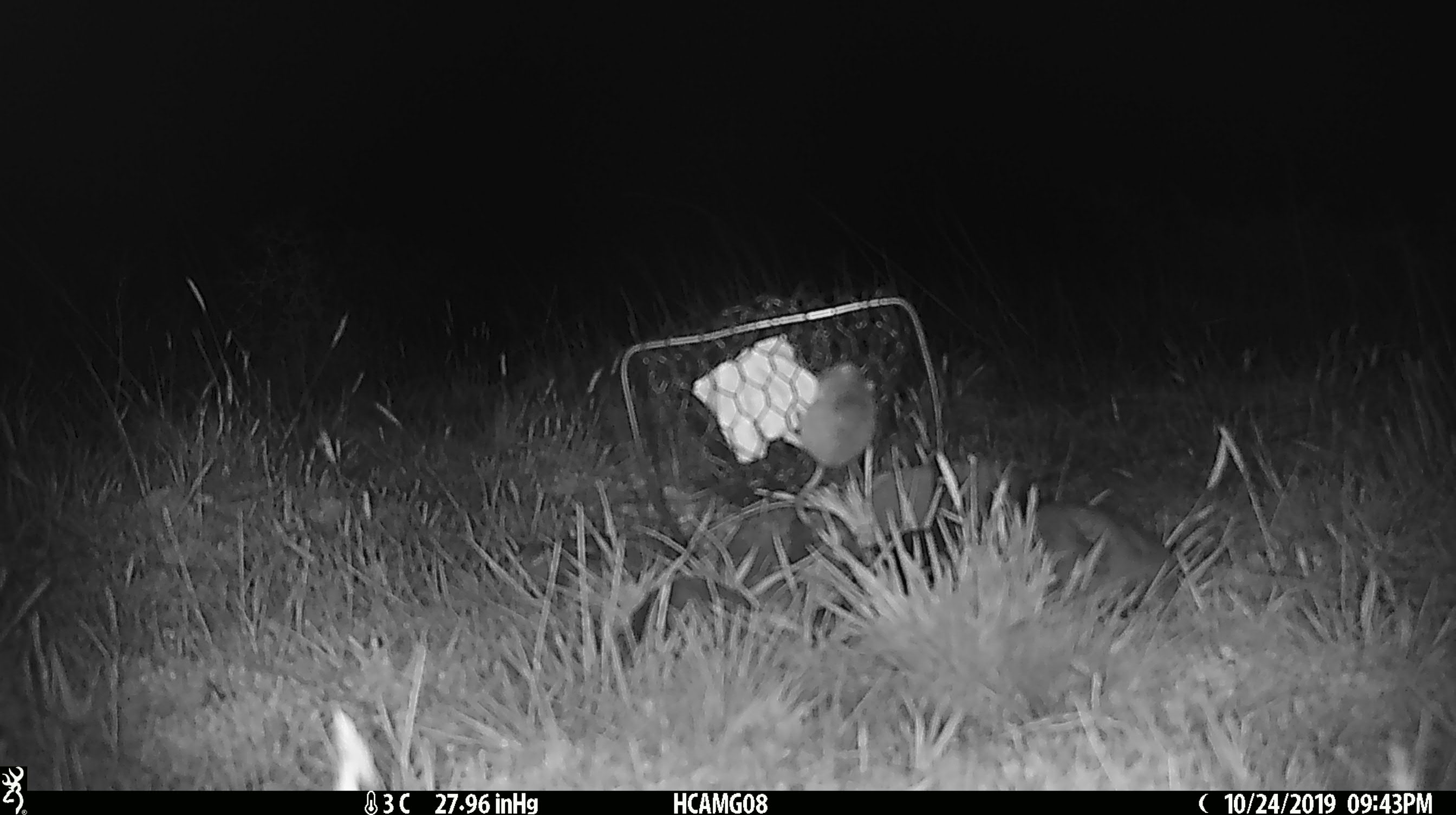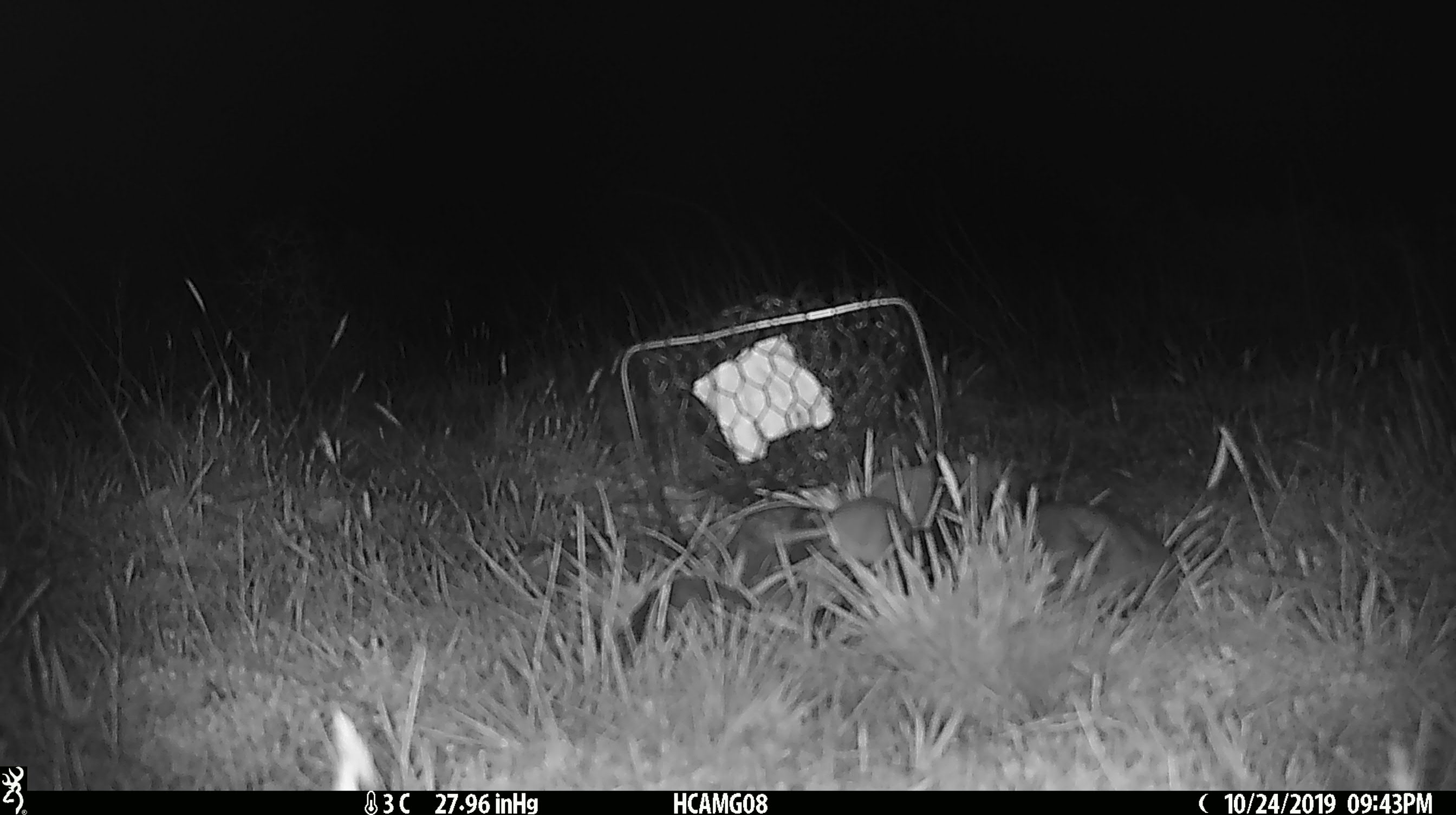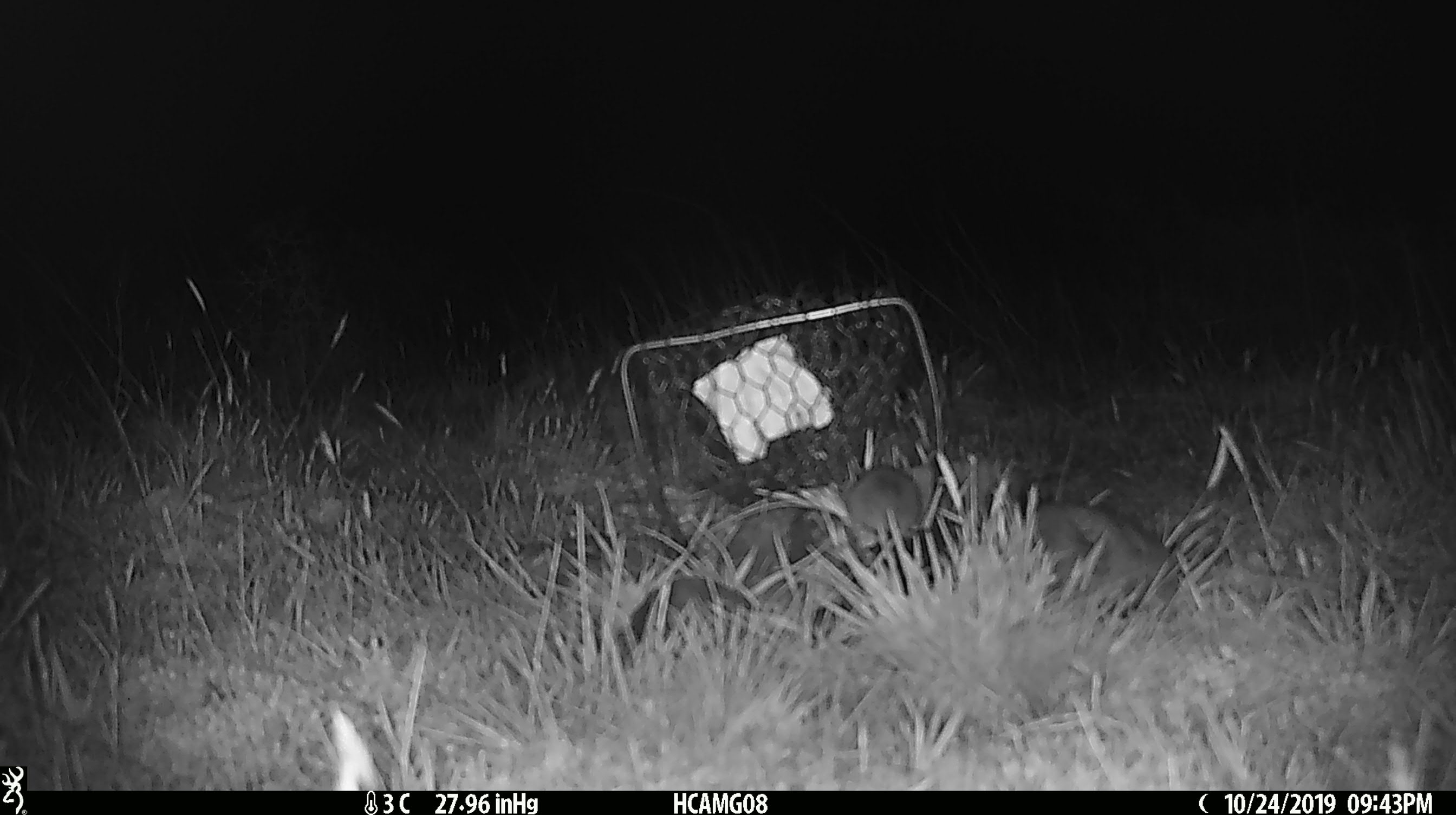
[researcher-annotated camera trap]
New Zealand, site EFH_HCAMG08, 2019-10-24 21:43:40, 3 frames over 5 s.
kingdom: Animalia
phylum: Chordata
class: Mammalia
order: Rodentia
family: Muridae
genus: Mus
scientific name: Mus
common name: mouse